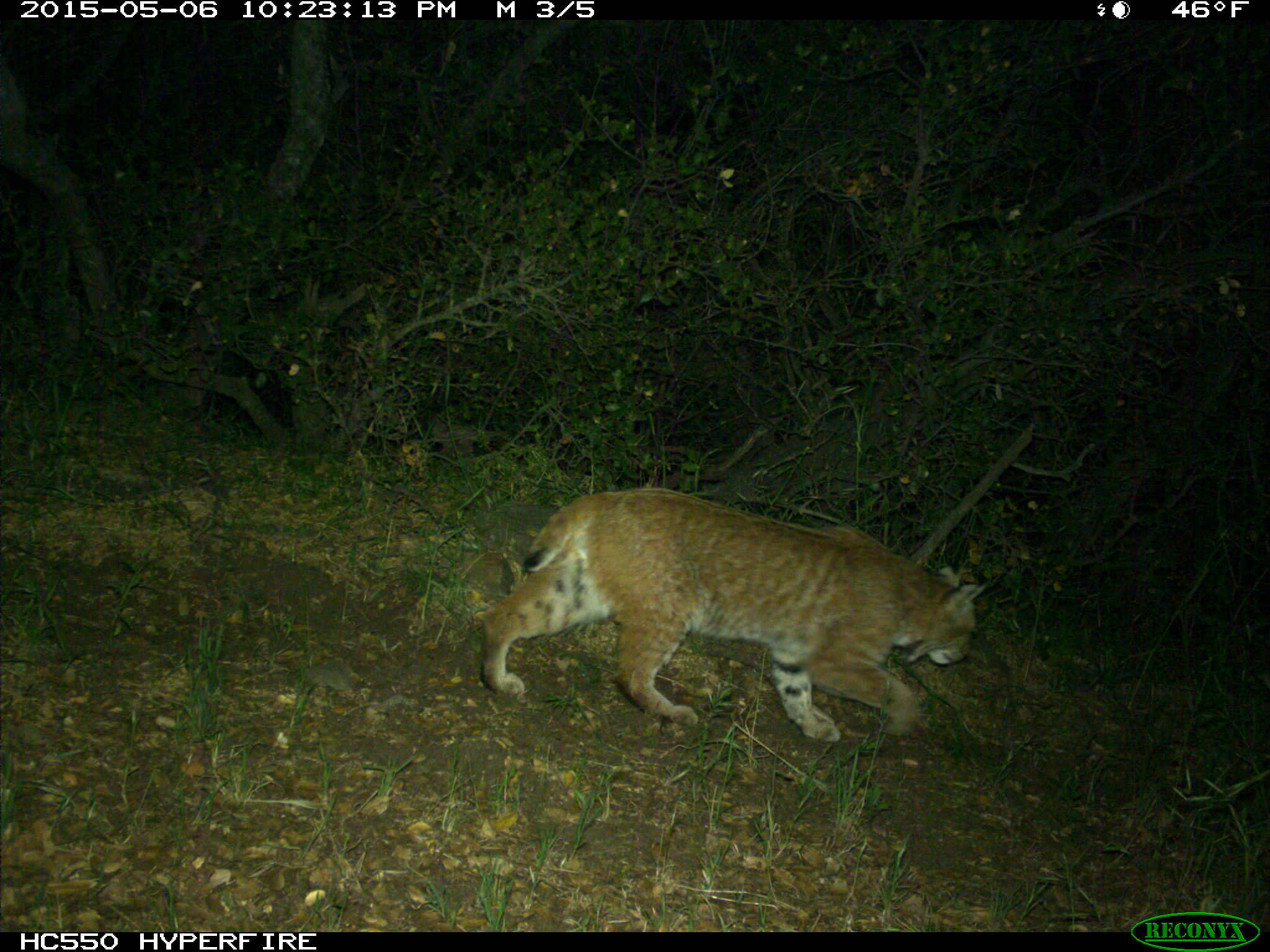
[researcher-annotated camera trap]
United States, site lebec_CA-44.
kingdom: Animalia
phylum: Chordata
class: Mammalia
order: Carnivora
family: Felidae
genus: Lynx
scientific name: Lynx rufus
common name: bobcat